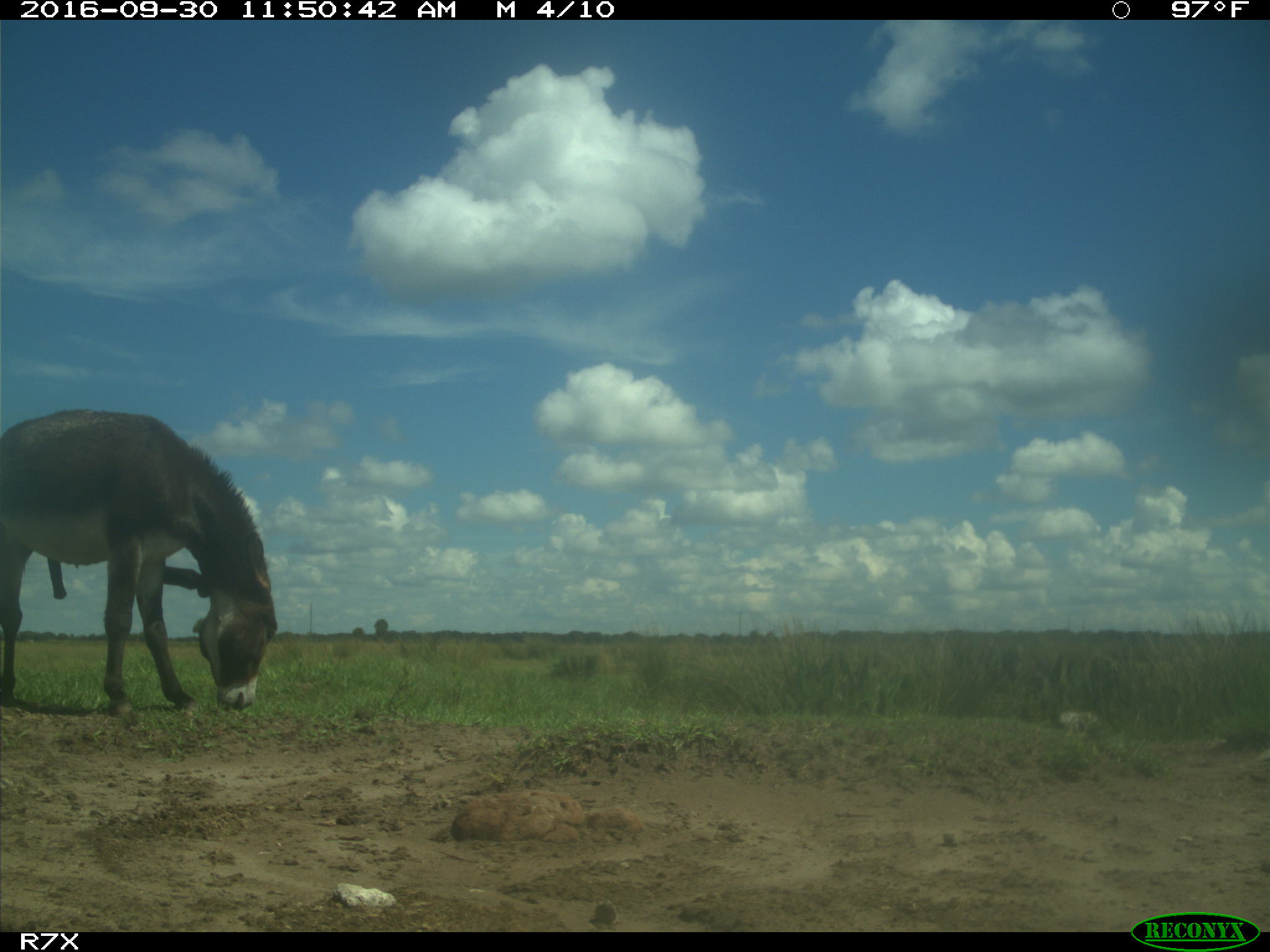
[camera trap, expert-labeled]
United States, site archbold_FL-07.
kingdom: Animalia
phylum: Chordata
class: Mammalia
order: Perissodactyla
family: Equidae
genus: Equus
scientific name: Equus africanus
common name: african wild ass